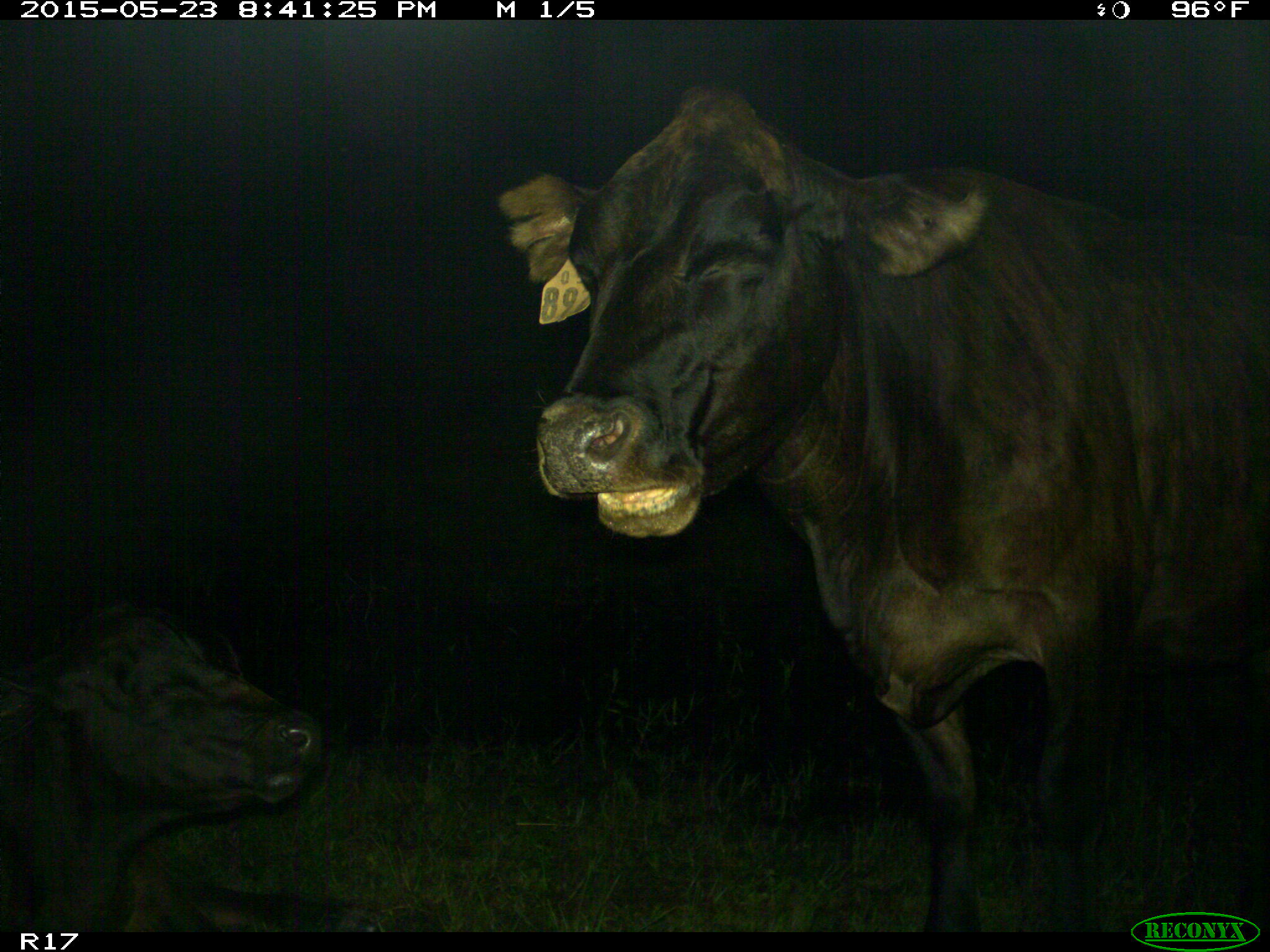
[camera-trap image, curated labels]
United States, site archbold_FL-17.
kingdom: Animalia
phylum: Chordata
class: Mammalia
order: Artiodactyla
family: Bovidae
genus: Bos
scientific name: Bos taurus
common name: domestic cow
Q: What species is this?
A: Bos taurus (domestic cow).